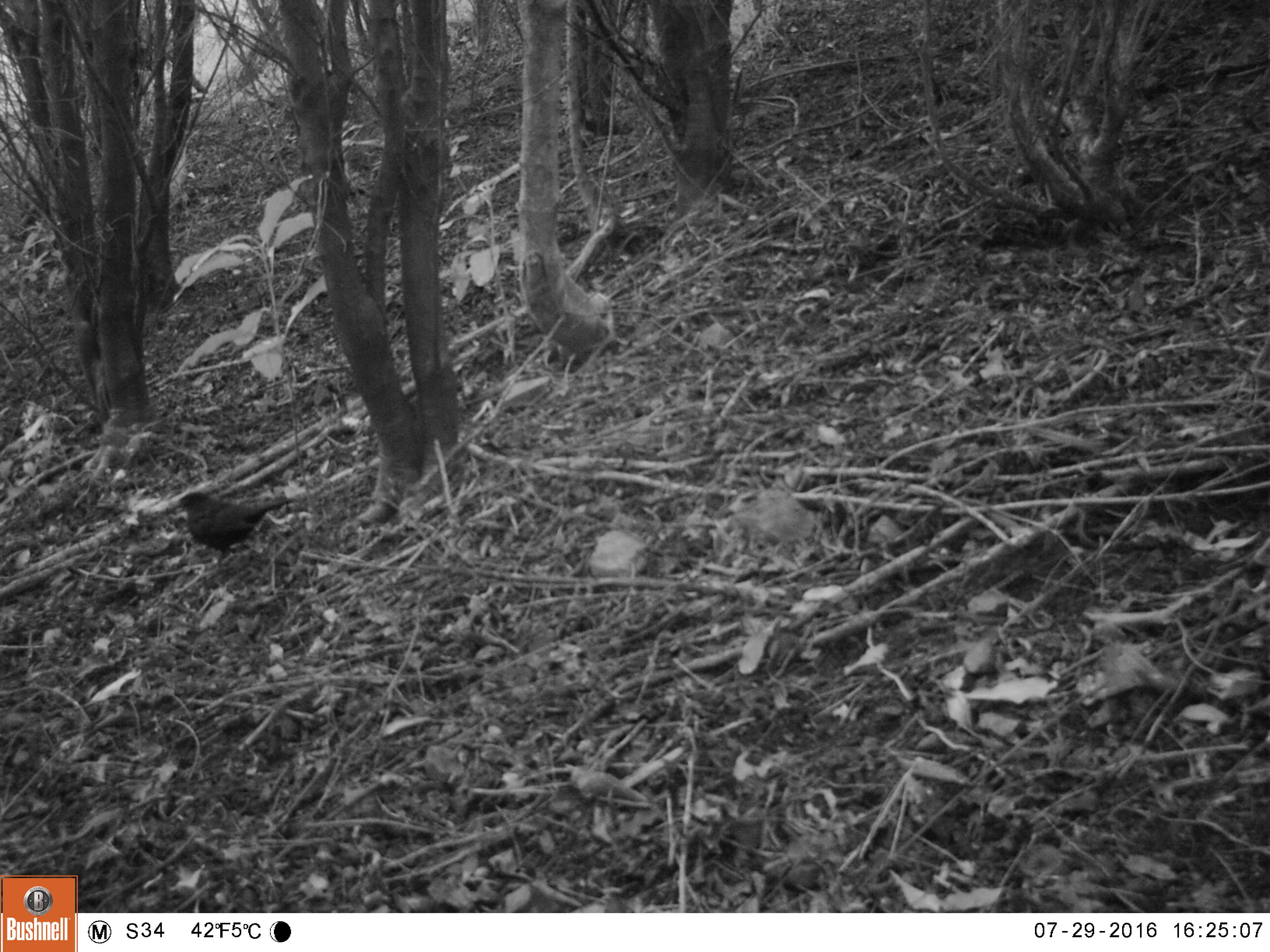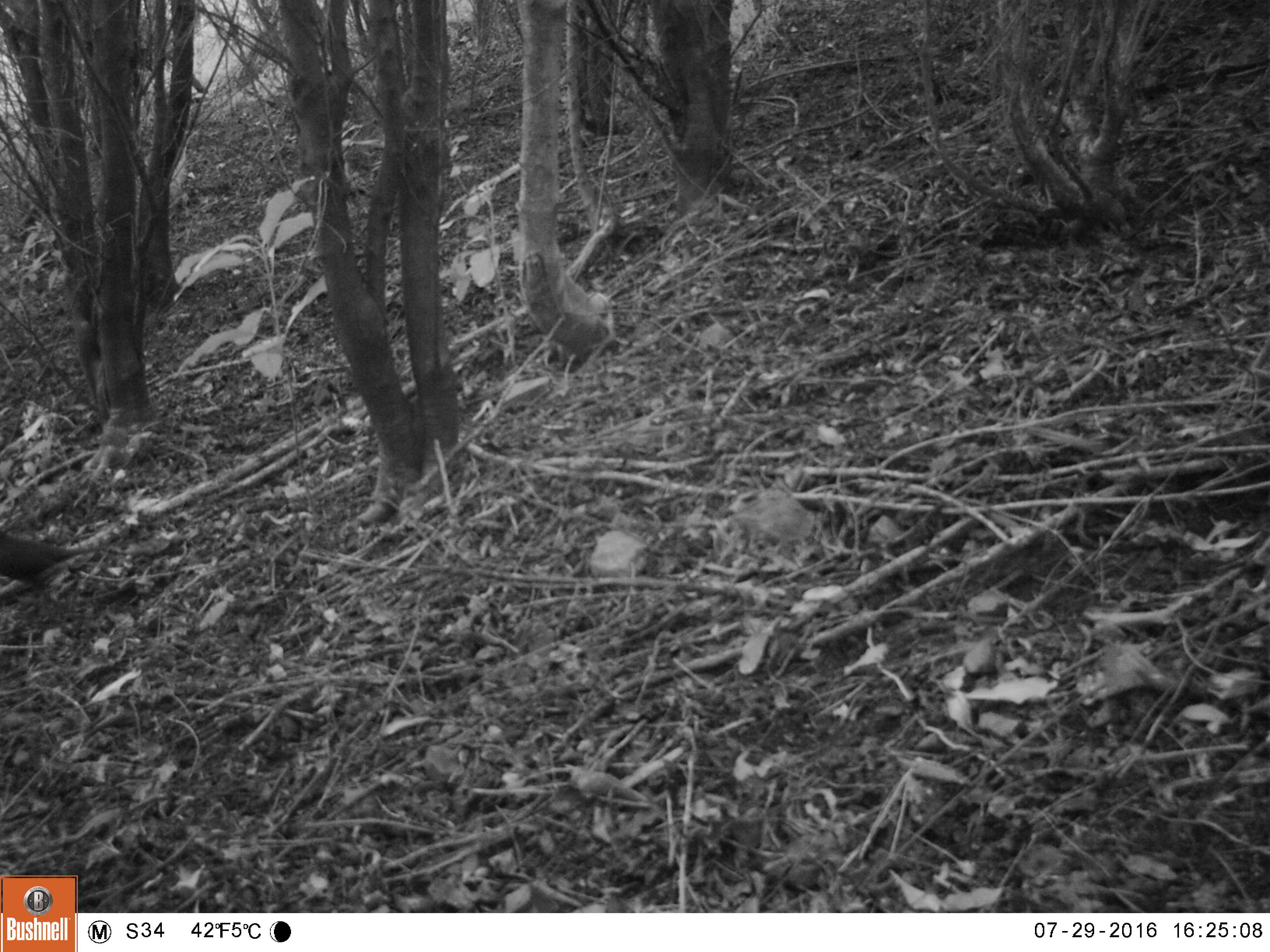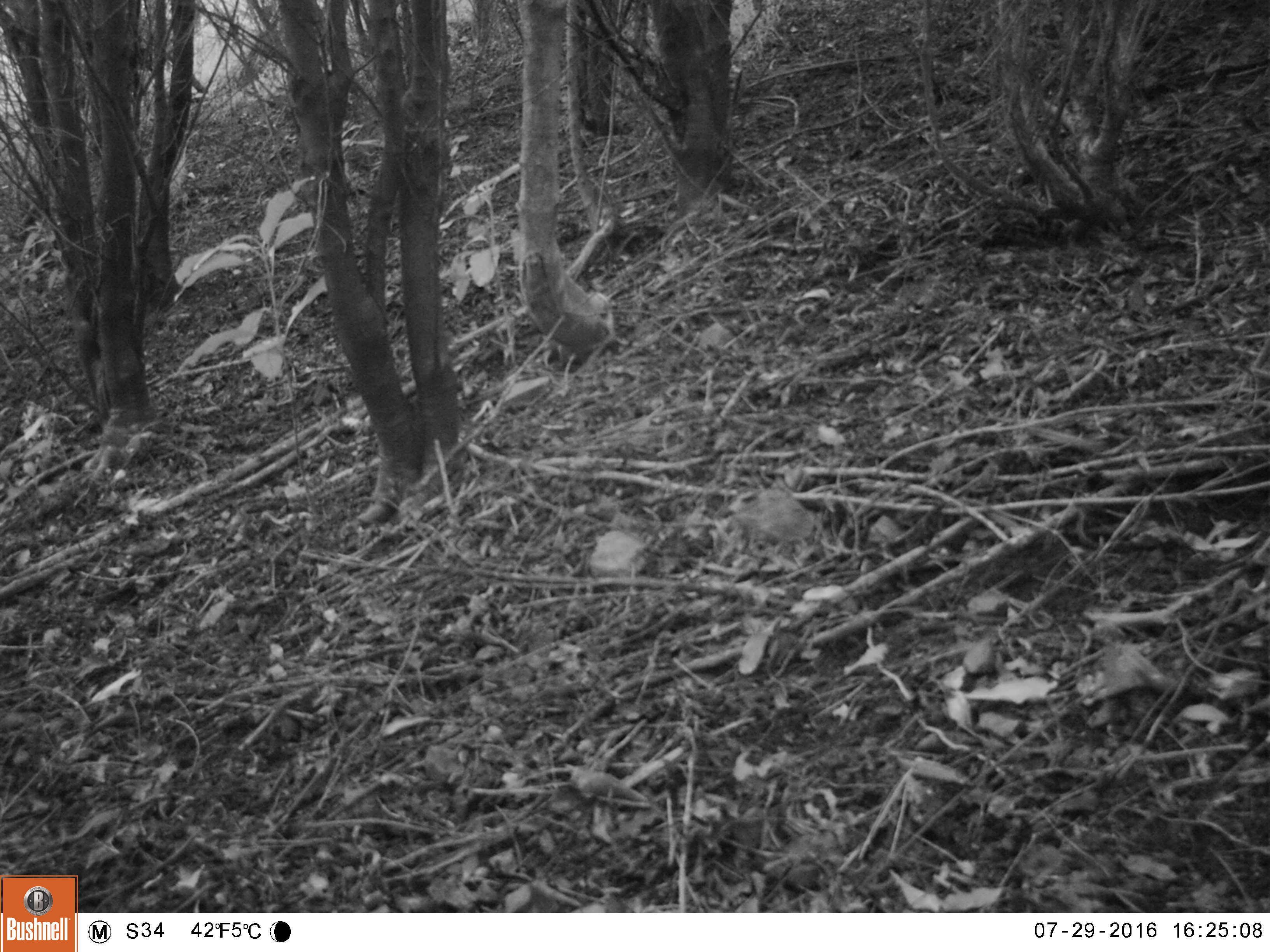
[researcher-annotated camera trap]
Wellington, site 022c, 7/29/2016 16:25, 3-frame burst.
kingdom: Animalia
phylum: Chordata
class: Aves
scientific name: Aves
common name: bird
Bird (Aves).